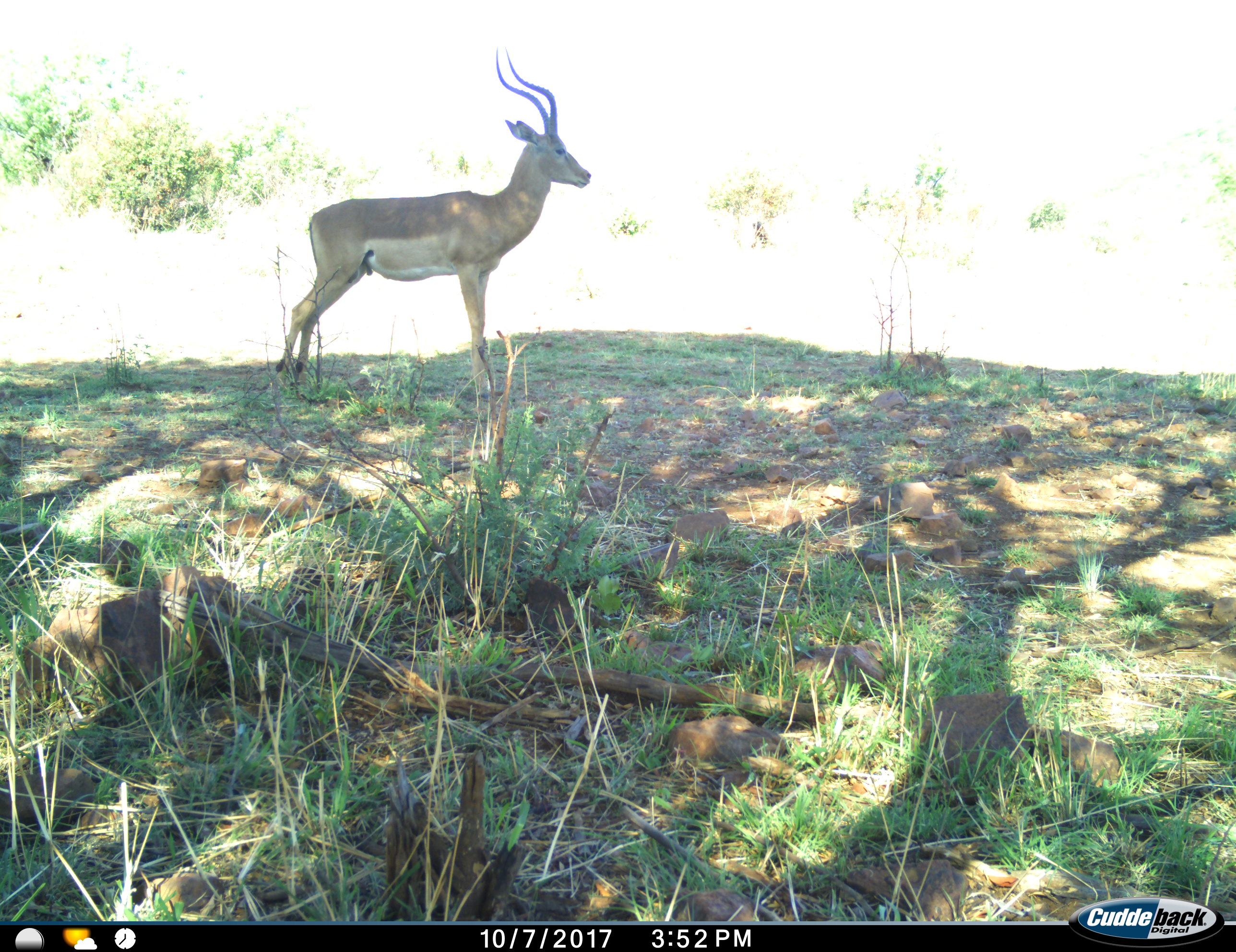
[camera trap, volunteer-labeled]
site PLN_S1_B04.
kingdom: Animalia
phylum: Chordata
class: Mammalia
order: Artiodactyla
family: Bovidae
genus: Aepyceros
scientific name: Aepyceros melampus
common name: impala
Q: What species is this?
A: Impala (Aepyceros melampus).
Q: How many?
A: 1.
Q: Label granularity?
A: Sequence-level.